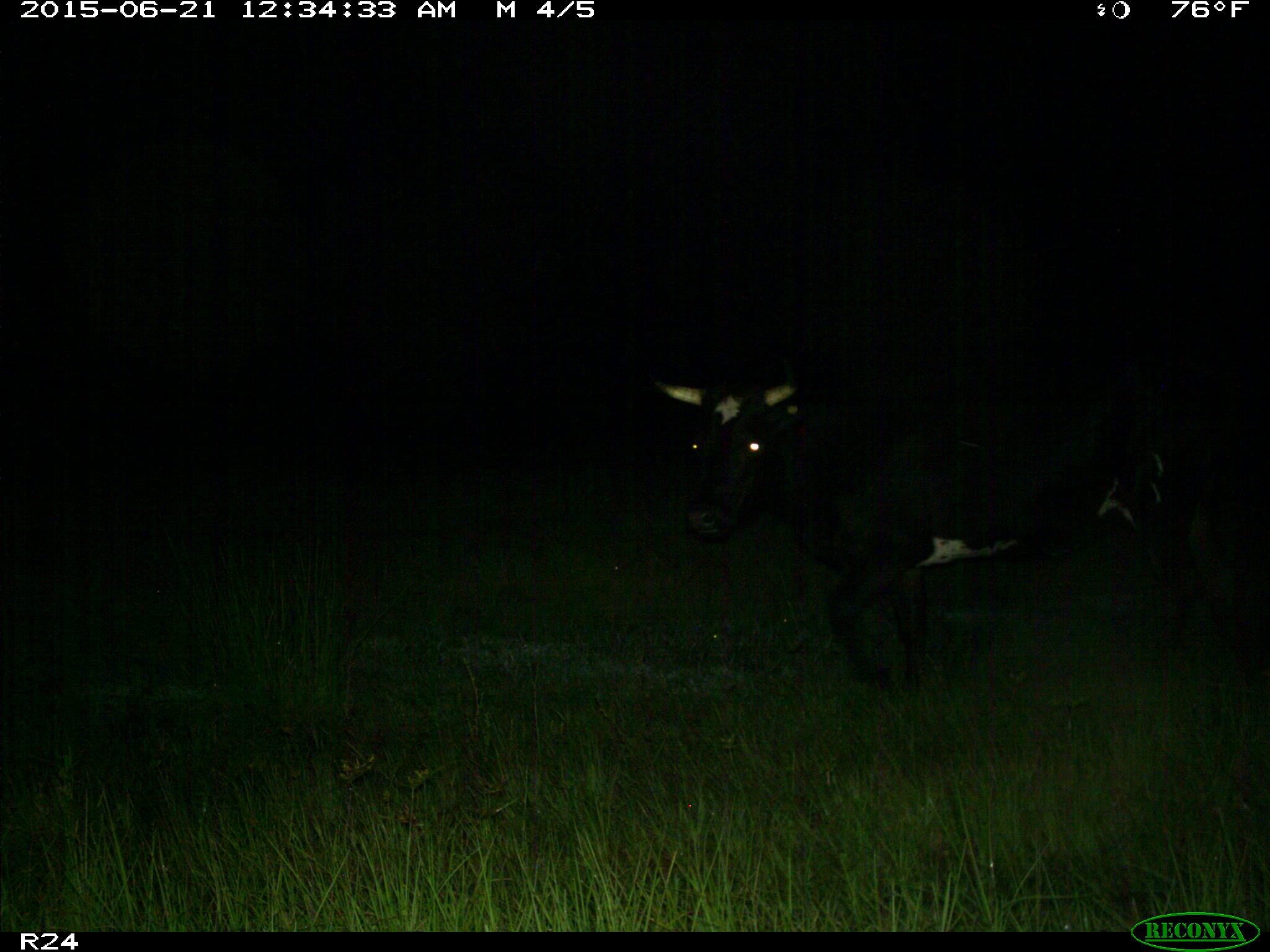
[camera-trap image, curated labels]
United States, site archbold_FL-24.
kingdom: Animalia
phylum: Chordata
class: Mammalia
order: Artiodactyla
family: Bovidae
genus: Bos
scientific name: Bos taurus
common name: domestic cow